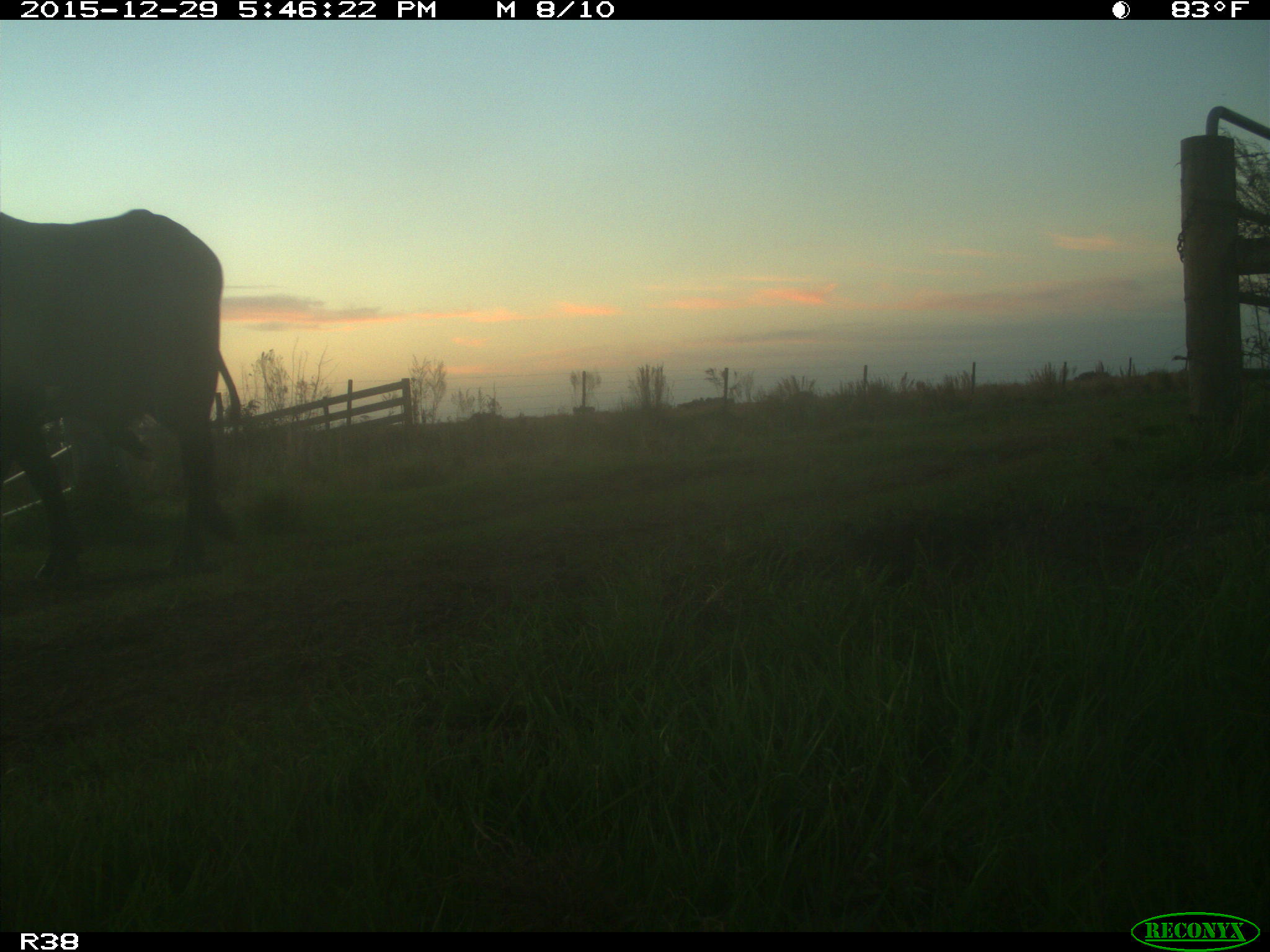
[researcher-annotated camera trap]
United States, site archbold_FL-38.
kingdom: Animalia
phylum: Chordata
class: Mammalia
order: Artiodactyla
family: Bovidae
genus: Bos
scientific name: Bos taurus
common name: domestic cow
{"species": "Bos taurus (domestic cow)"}